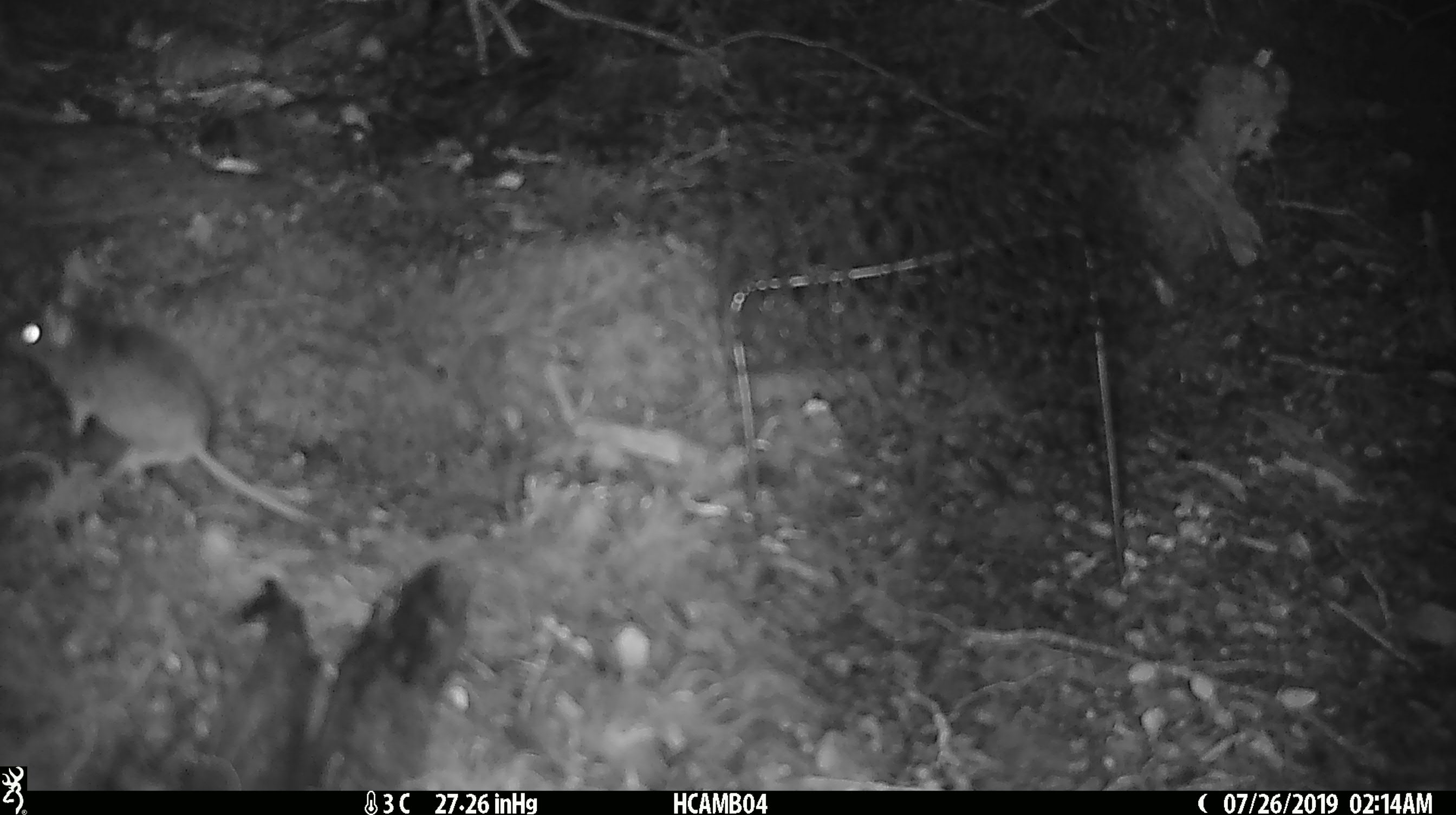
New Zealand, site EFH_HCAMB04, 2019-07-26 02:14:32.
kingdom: Animalia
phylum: Chordata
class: Mammalia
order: Rodentia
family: Muridae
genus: Mus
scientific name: Mus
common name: mouse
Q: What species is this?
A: Mouse (Mus).